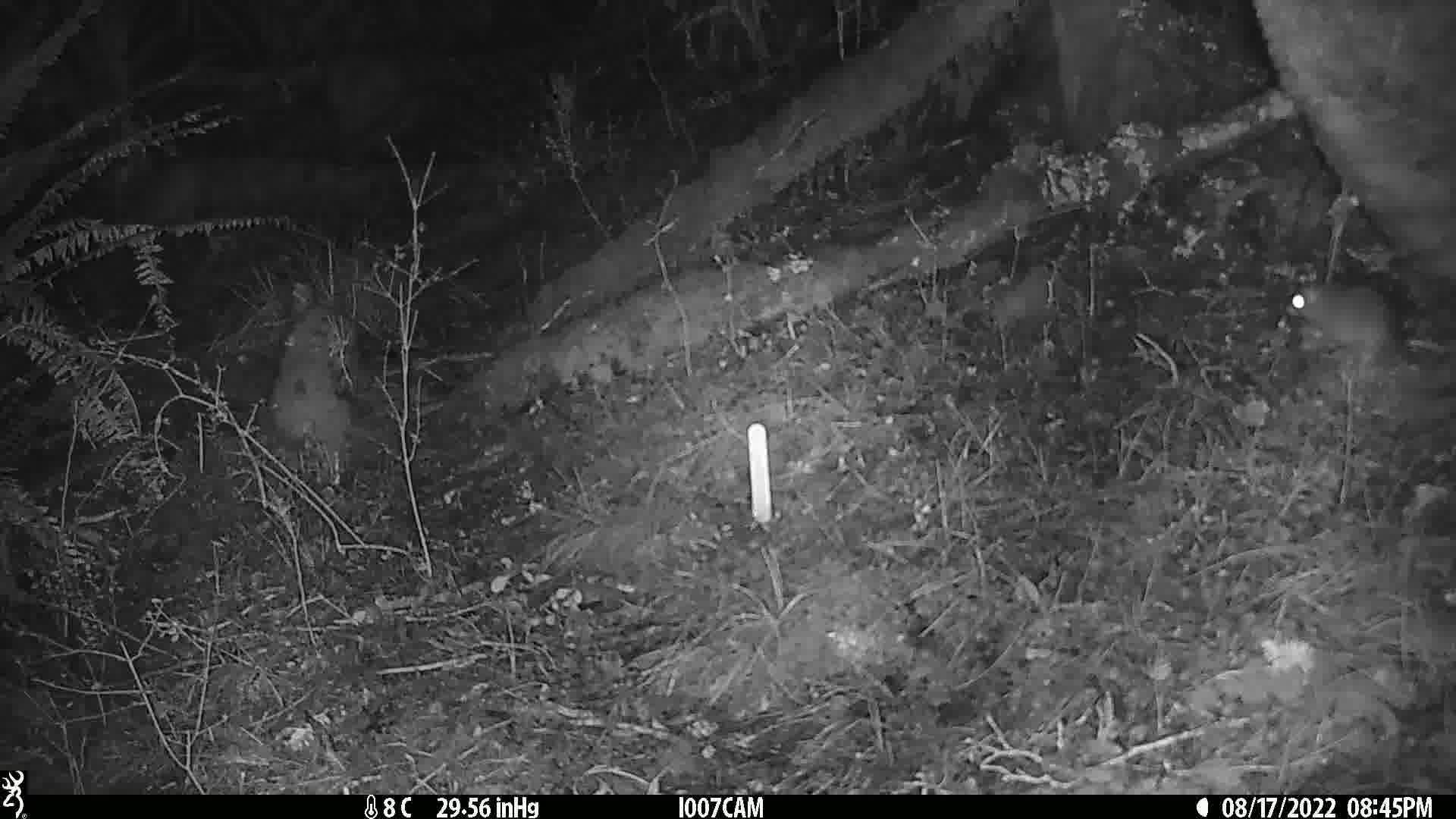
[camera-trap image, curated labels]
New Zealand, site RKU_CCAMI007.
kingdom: Animalia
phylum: Chordata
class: Mammalia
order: Rodentia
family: Muridae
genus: Rattus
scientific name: Rattus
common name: rat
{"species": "rat (Rattus)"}